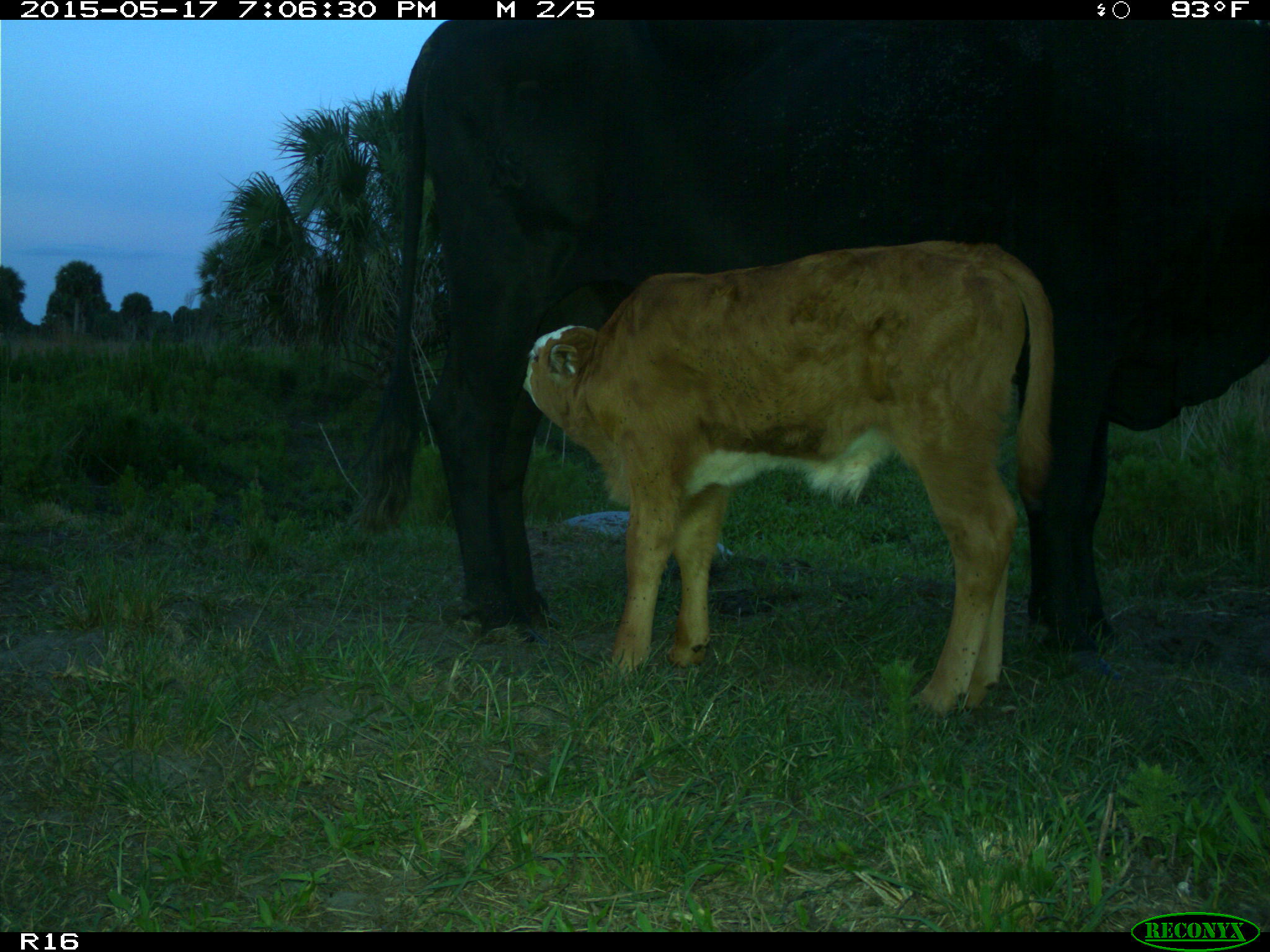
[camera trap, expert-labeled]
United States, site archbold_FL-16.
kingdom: Animalia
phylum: Chordata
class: Mammalia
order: Artiodactyla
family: Bovidae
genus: Bos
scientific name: Bos taurus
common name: domestic cow